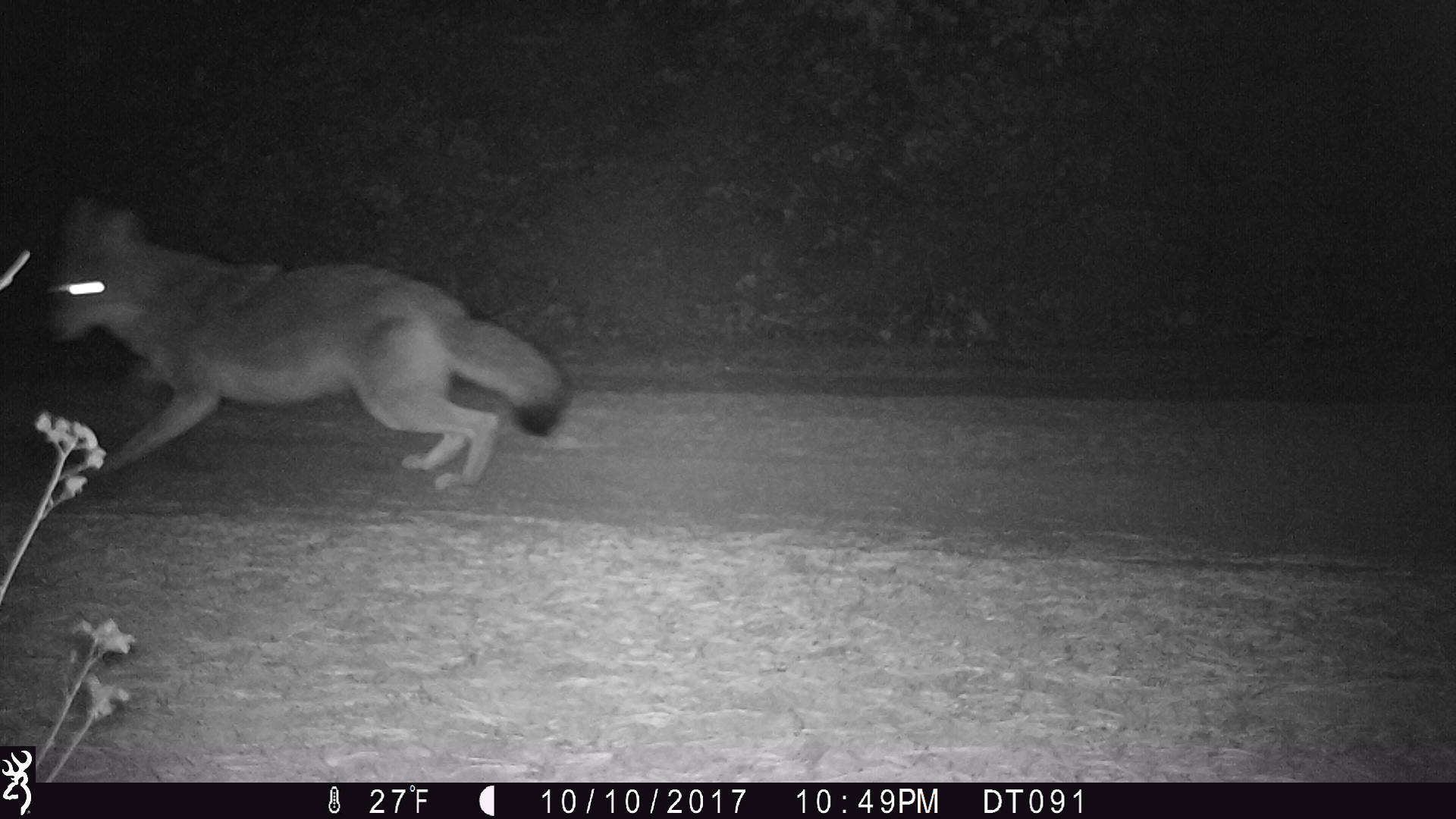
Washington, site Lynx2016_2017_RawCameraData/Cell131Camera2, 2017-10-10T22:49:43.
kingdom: Animalia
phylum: Chordata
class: Mammalia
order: Carnivora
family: Canidae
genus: Canis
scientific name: Canis latrans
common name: coyote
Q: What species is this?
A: Canis latrans (coyote).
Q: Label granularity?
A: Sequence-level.